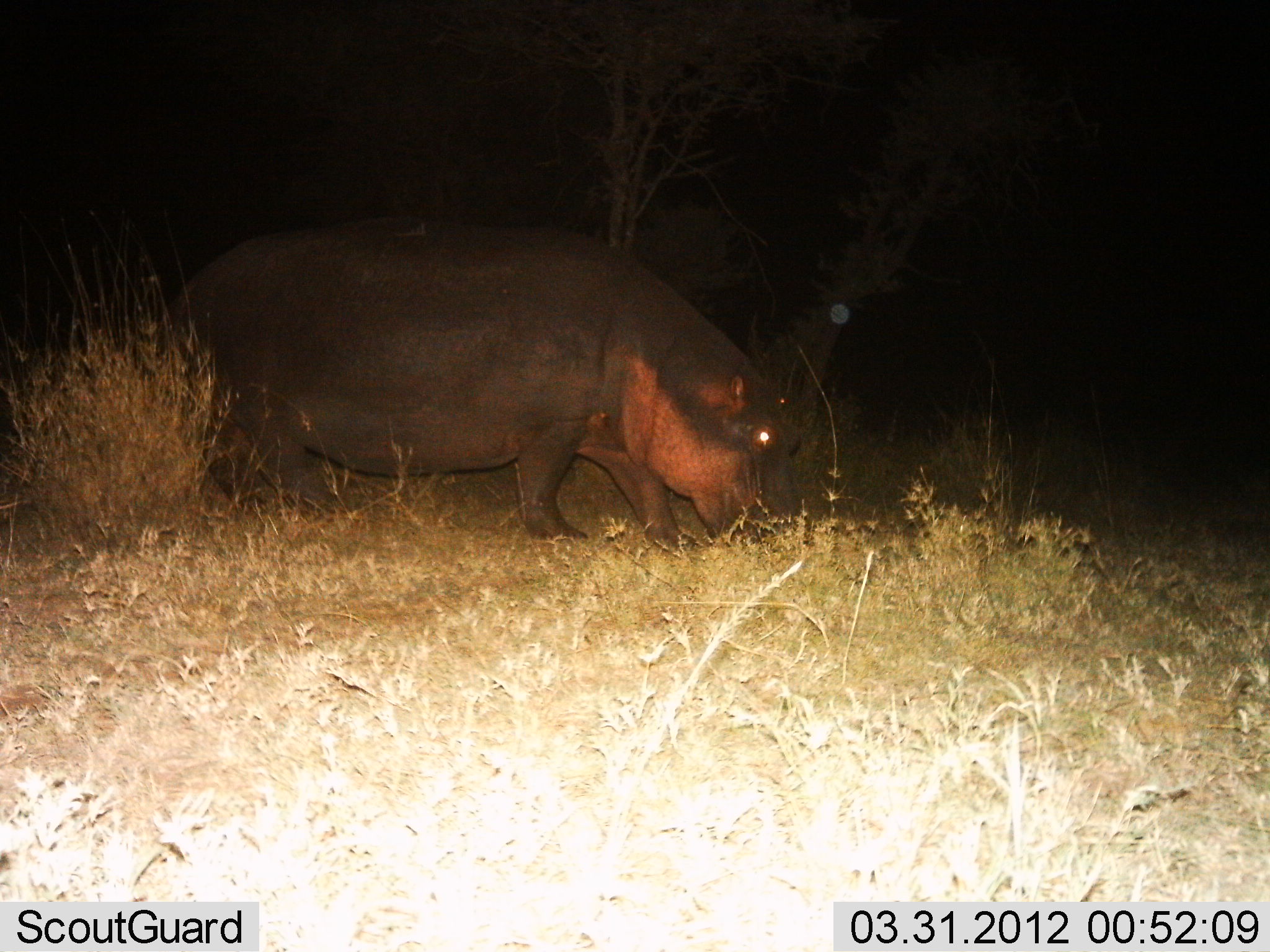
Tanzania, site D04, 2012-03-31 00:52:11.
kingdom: Animalia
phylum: Chordata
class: Mammalia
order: Artiodactyla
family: Hippopotamidae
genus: Hippopotamus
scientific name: Hippopotamus amphibius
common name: hippopotamus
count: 1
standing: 14%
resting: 0%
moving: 38%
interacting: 0%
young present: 0%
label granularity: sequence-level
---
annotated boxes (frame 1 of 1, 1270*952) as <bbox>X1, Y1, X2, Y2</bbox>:
animal: <bbox>175, 226, 789, 555</bbox>